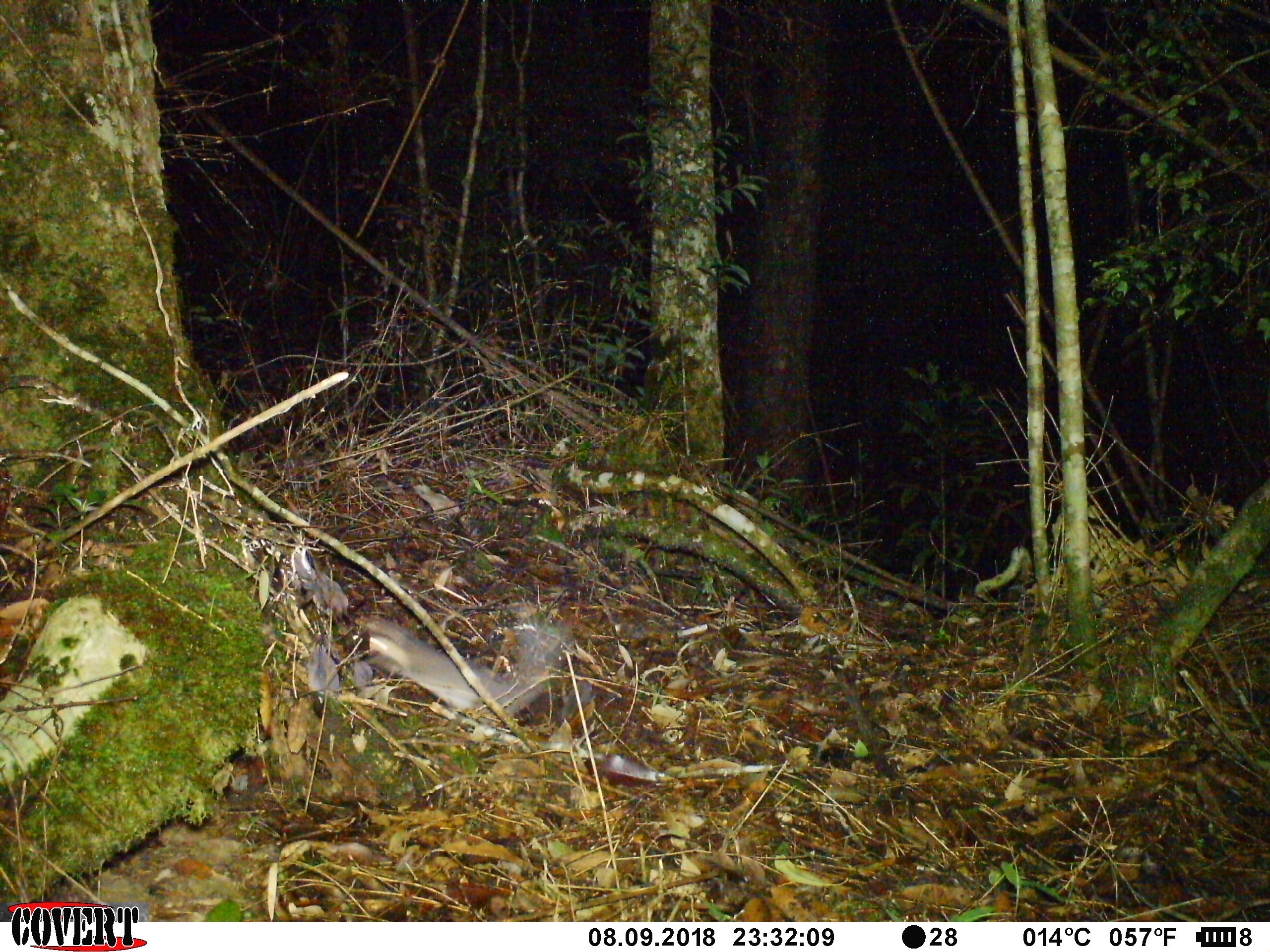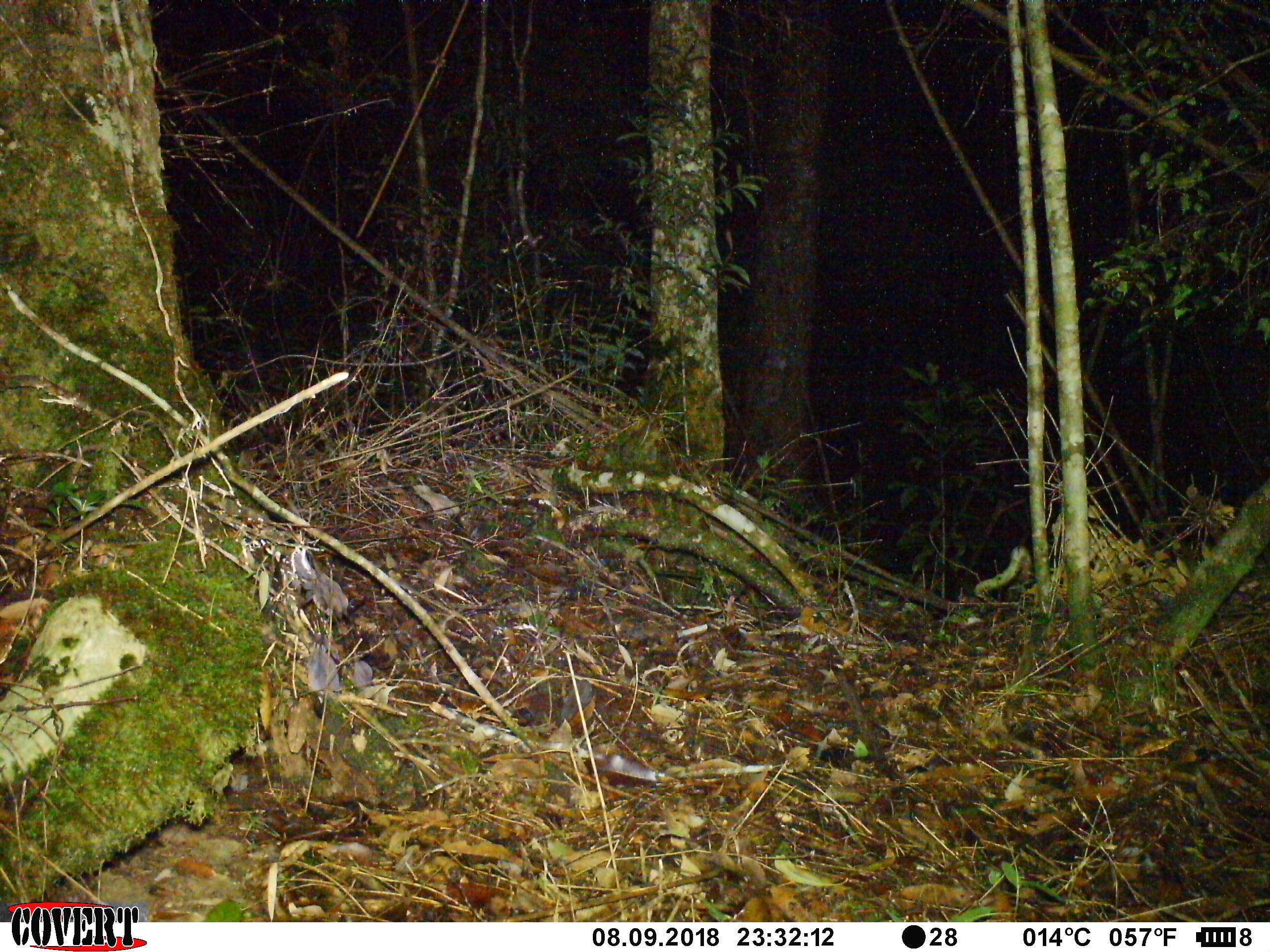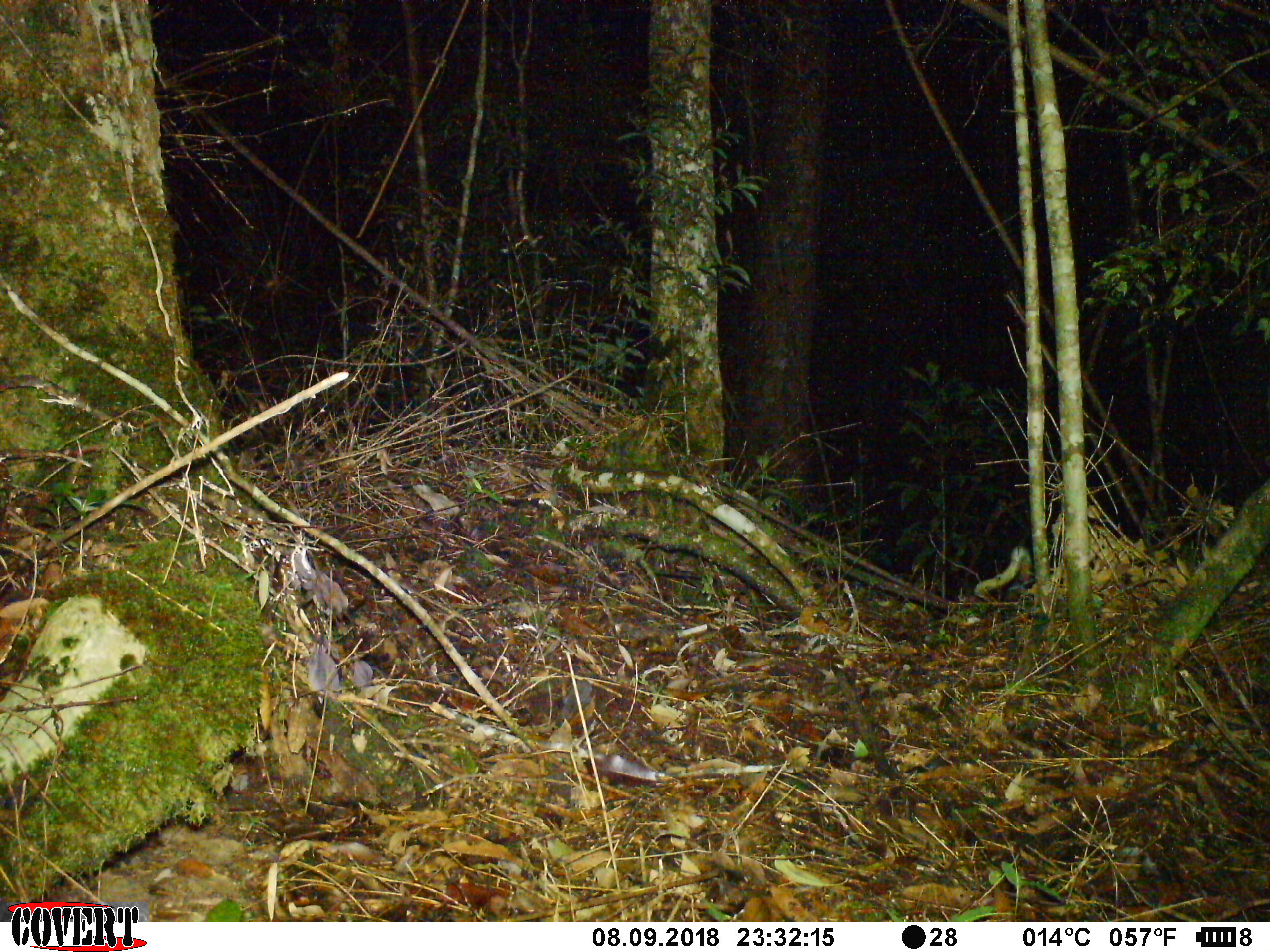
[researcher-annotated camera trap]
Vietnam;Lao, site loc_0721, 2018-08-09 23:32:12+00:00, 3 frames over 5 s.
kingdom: Animalia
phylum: Chordata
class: Mammalia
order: Carnivora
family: Mustelidae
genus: Melogale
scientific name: Melogale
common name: ferret badger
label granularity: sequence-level